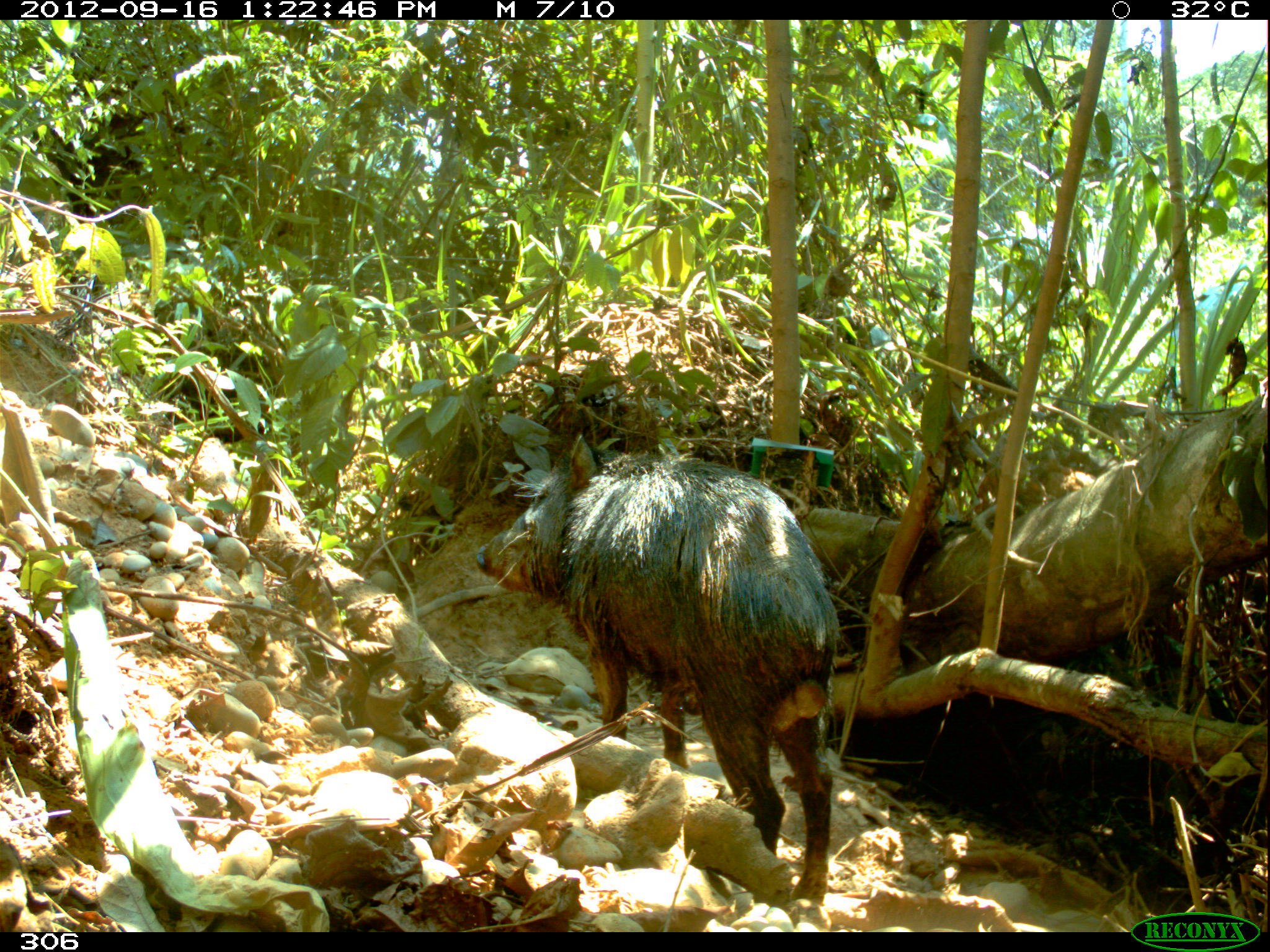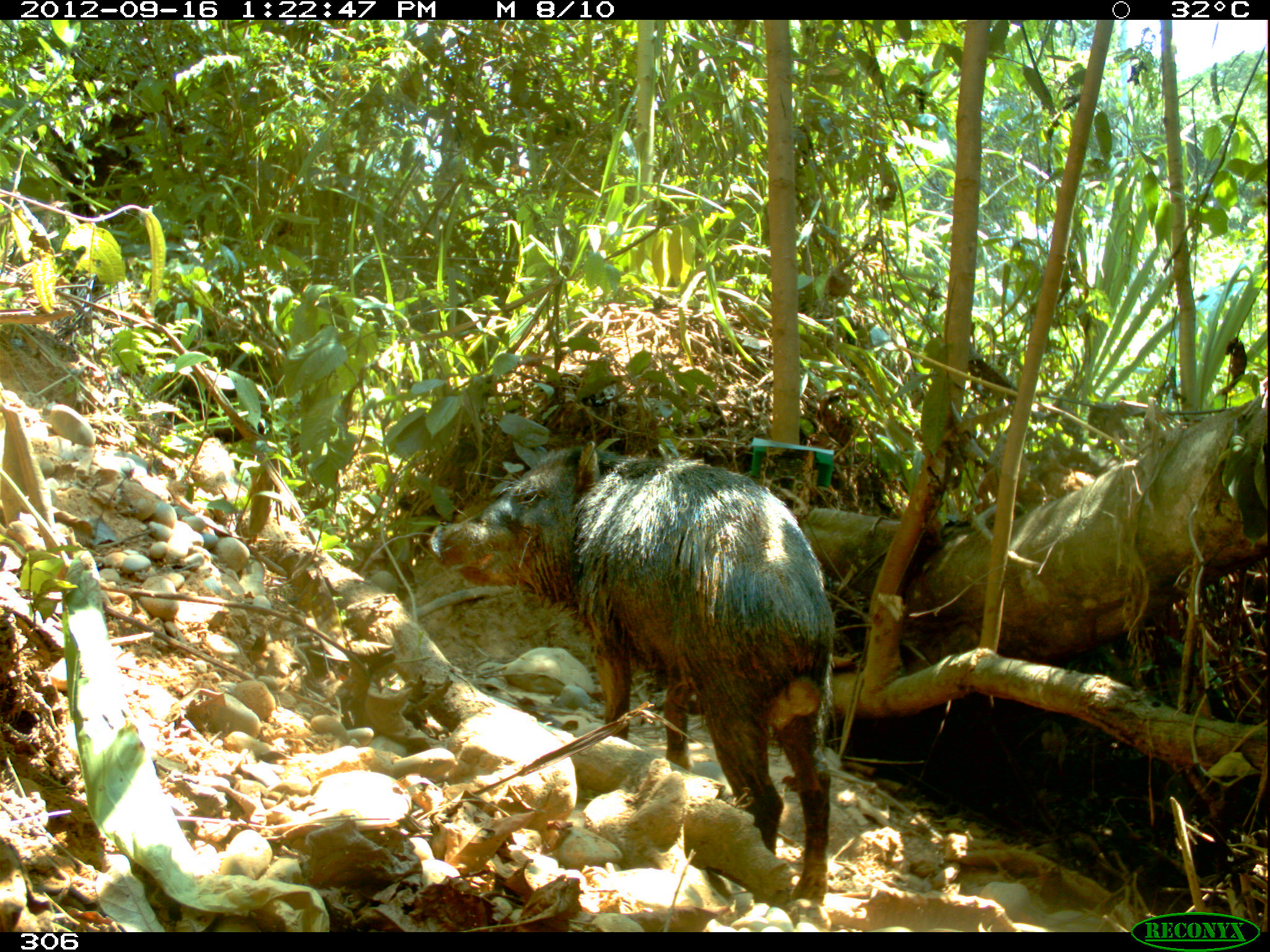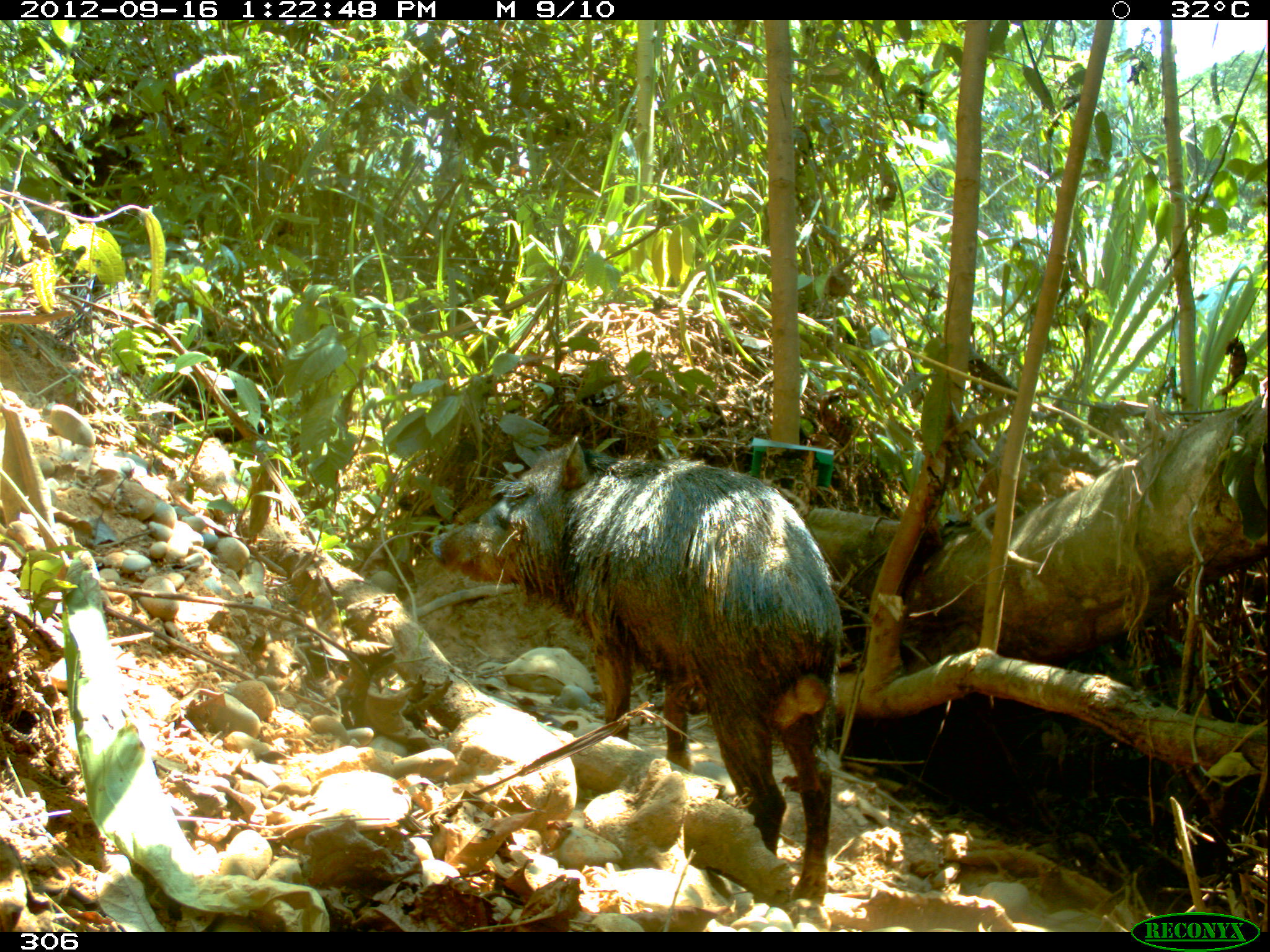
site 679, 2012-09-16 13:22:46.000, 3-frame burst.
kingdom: Animalia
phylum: Chordata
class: Mammalia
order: Artiodactyla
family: Tayassuidae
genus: Tayassu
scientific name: Tayassu pecari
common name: white-lipped peccary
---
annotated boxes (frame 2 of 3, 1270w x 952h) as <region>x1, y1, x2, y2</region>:
tayassu pecari: <region>429, 441, 833, 902</region>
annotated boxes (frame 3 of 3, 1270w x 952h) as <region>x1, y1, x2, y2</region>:
tayassu pecari: <region>427, 434, 840, 902</region>